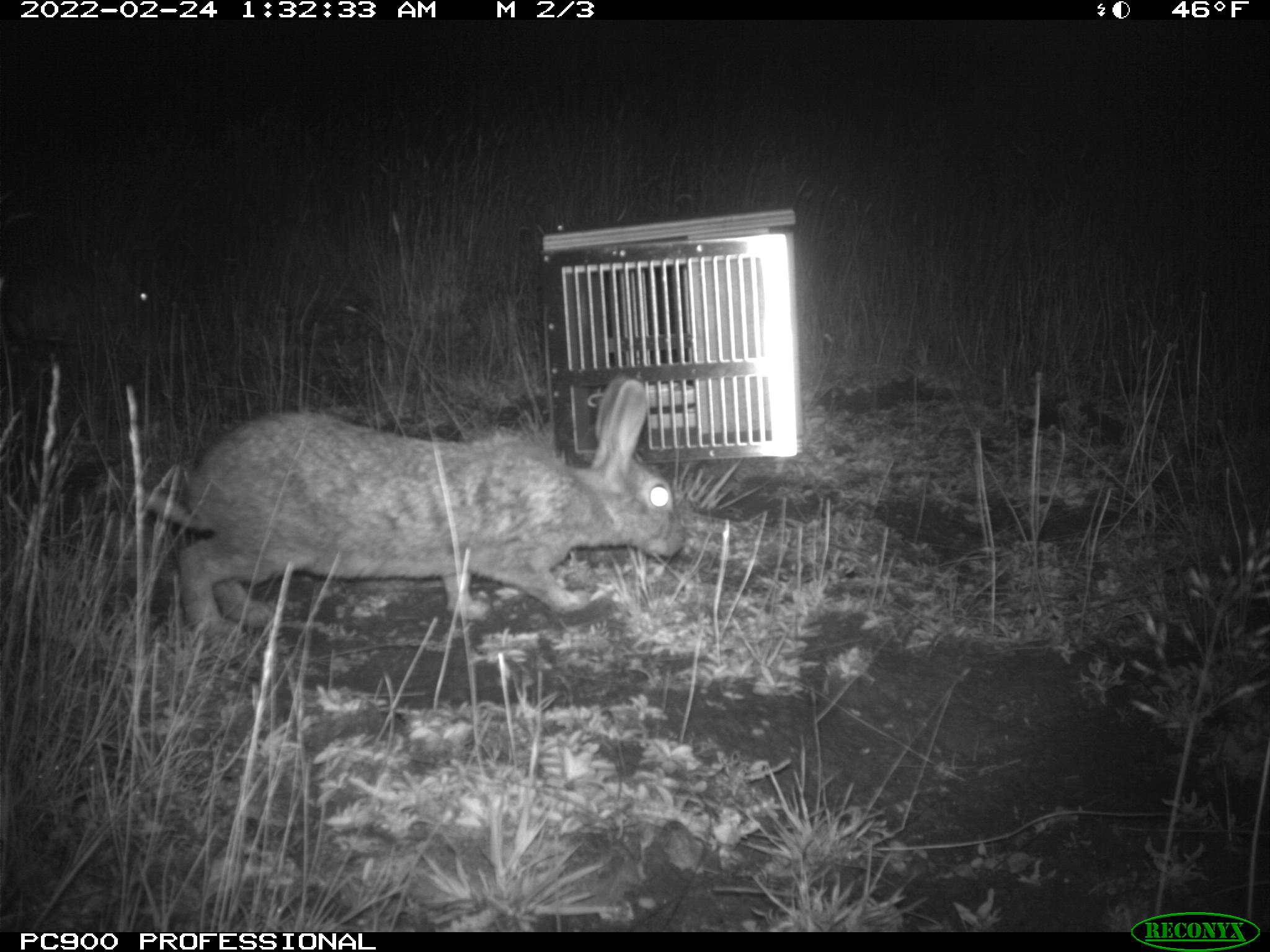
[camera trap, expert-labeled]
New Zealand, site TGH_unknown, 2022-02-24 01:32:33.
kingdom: Animalia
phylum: Chordata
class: Mammalia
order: Lagomorpha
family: Leporidae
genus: Oryctolagus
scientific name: Oryctolagus cuniculus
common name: european rabbit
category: rabbit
Rabbit (european rabbit) (Oryctolagus cuniculus).